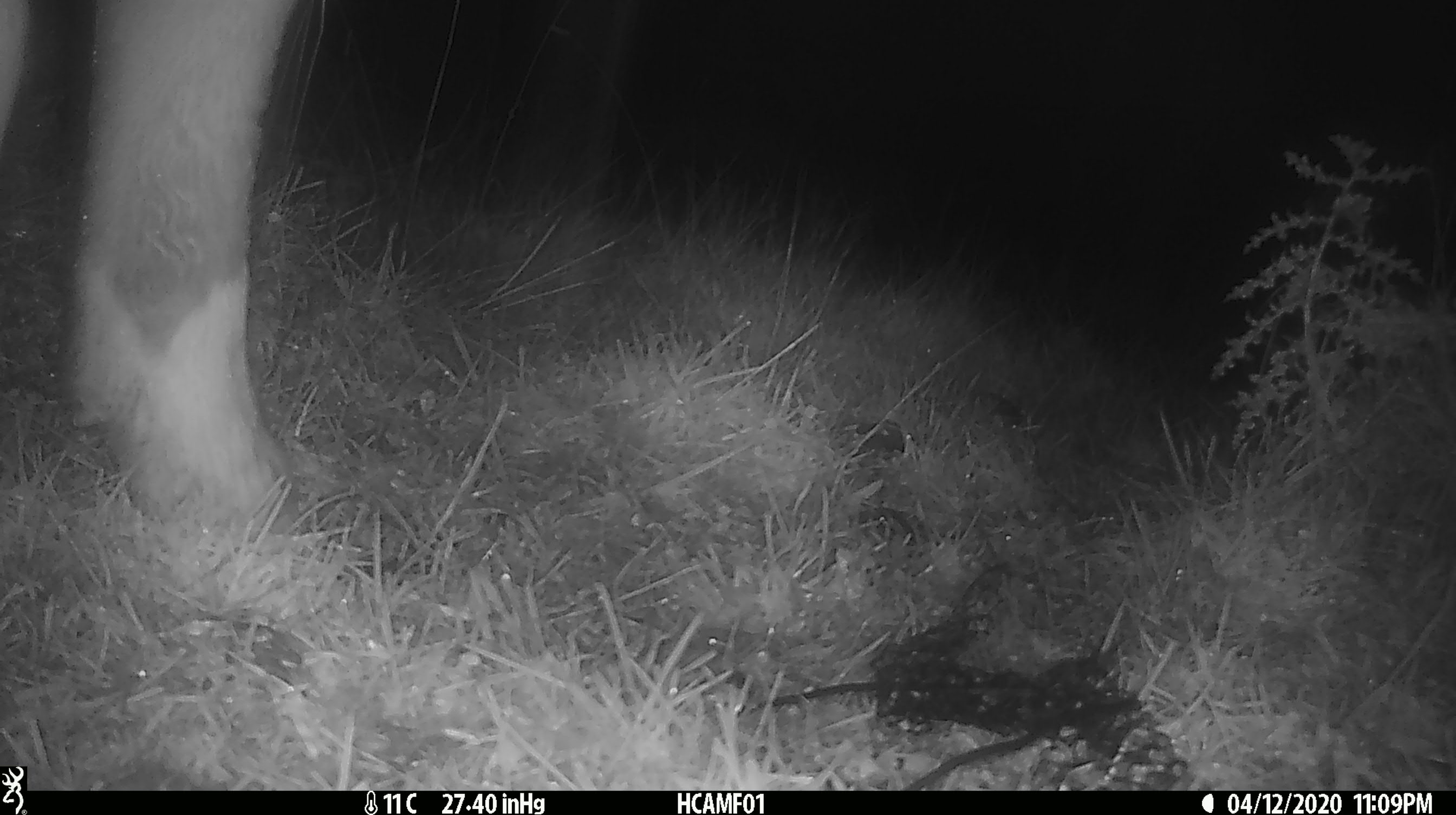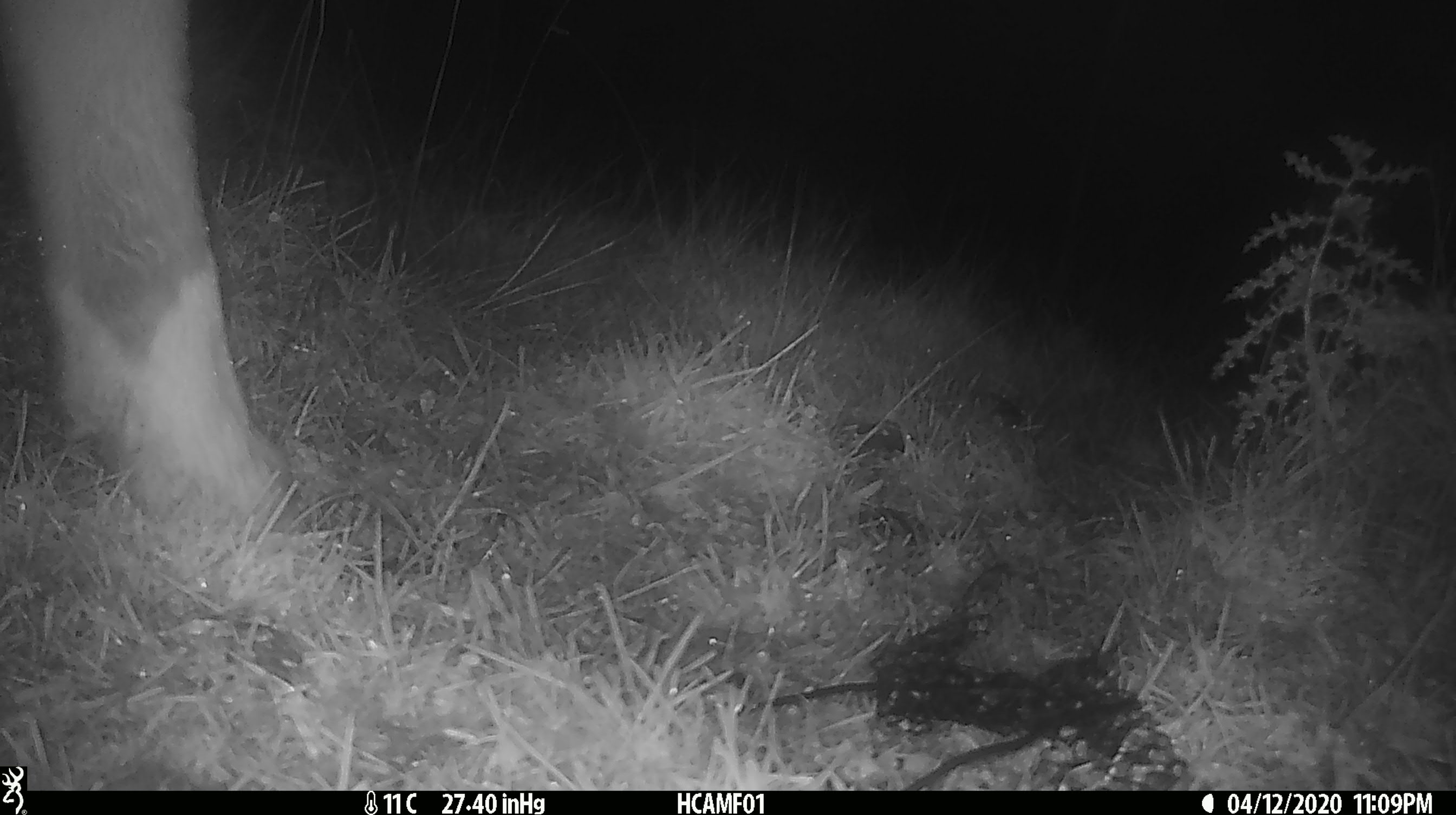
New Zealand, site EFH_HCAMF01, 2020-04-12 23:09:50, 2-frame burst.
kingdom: Animalia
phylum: Chordata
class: Mammalia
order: Artiodactyla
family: Bovidae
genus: Bos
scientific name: Bos taurus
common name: domestic cow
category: cow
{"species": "cow (domestic cow) (Bos taurus)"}